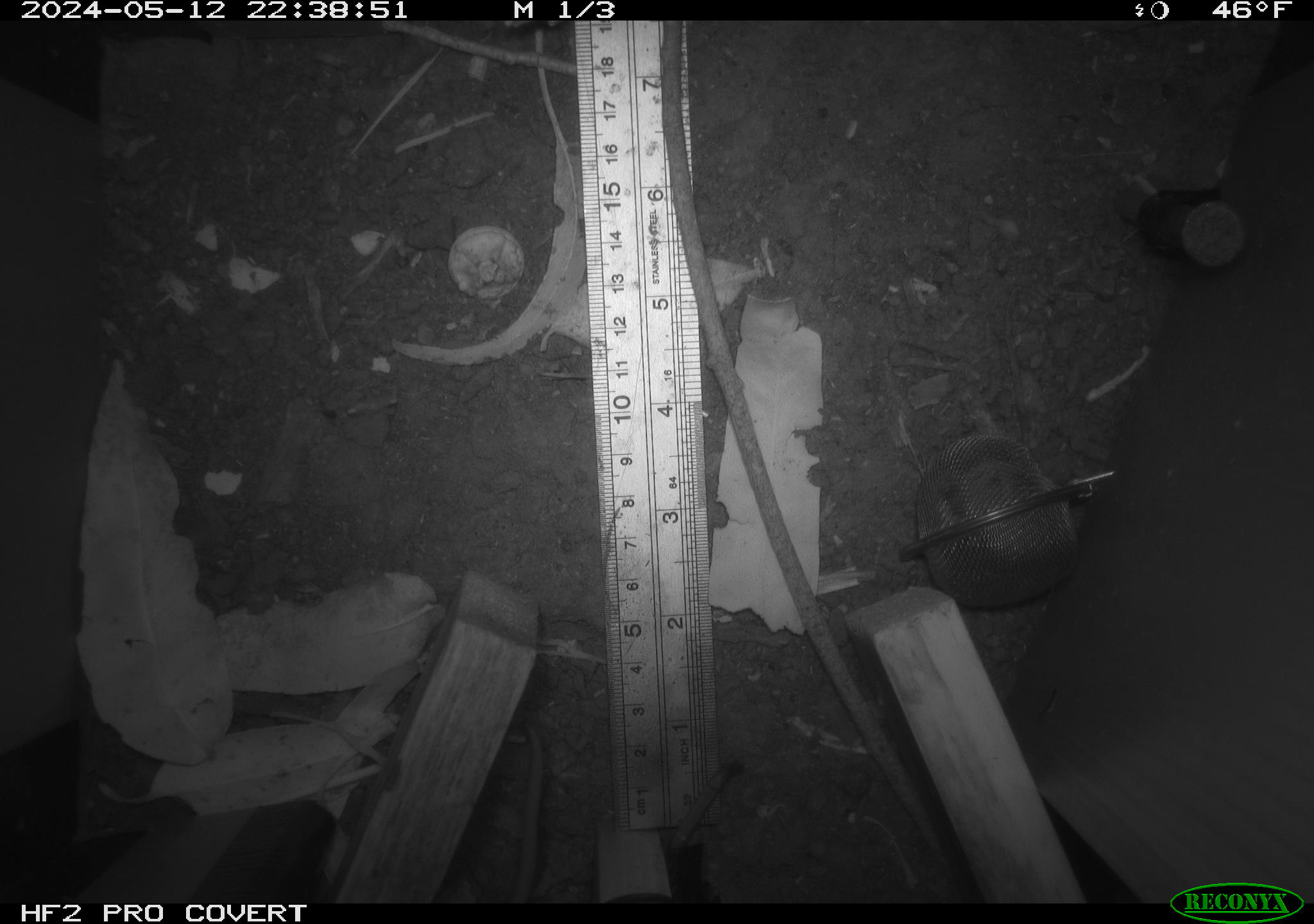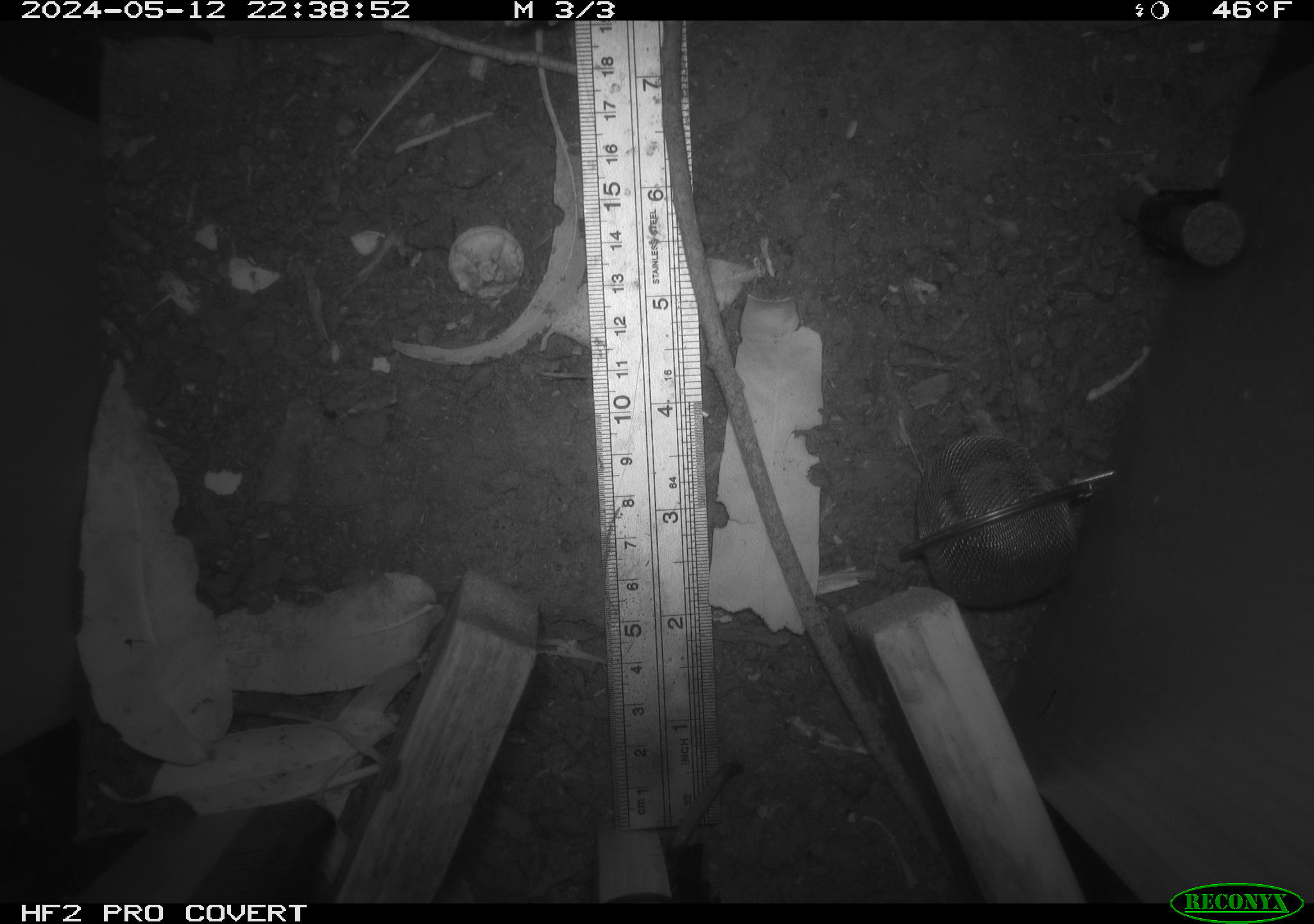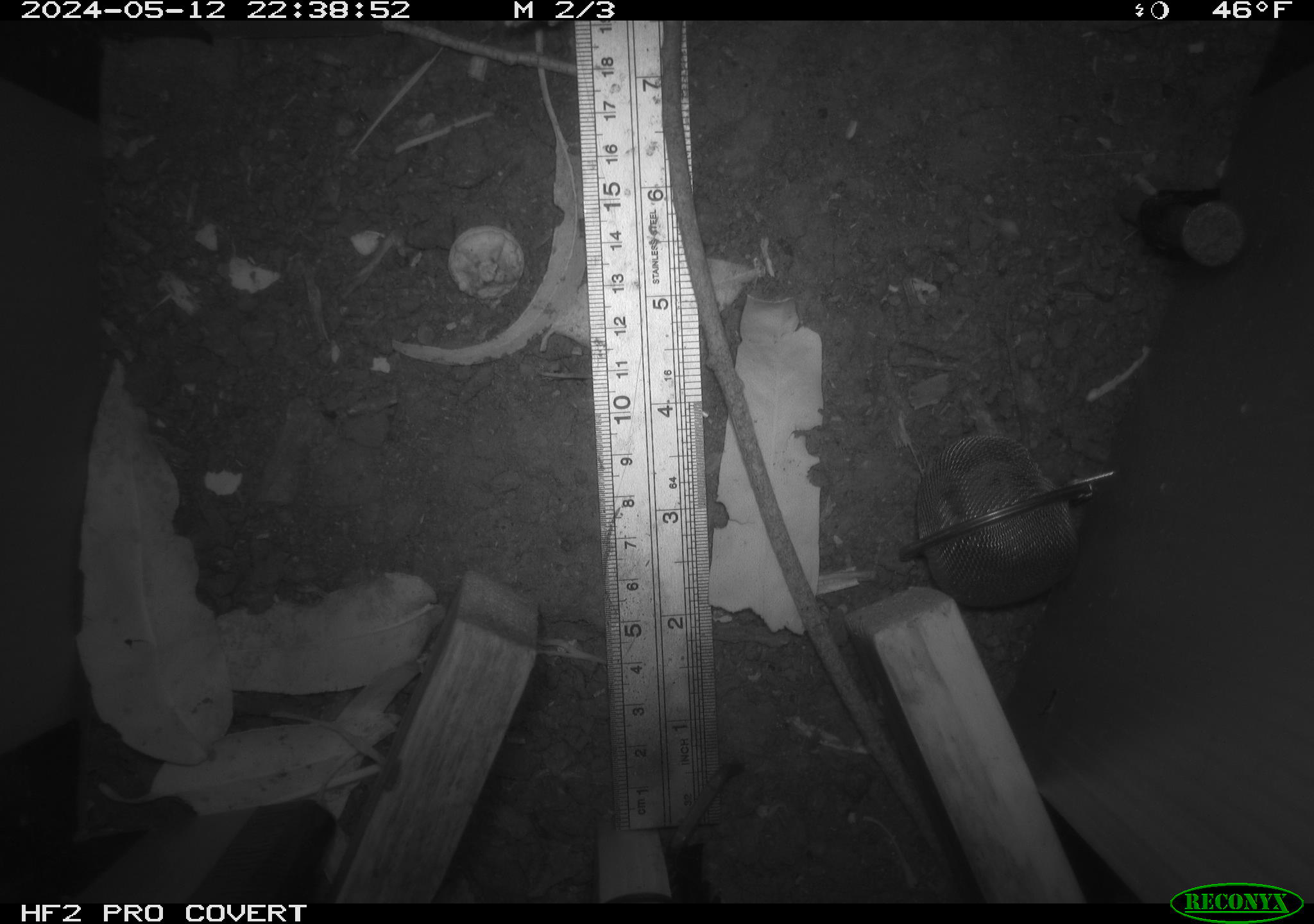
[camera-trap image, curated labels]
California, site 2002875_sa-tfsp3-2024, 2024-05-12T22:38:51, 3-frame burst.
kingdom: Animalia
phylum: Chordata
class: Mammalia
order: Rodentia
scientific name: Rodentia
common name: rodent